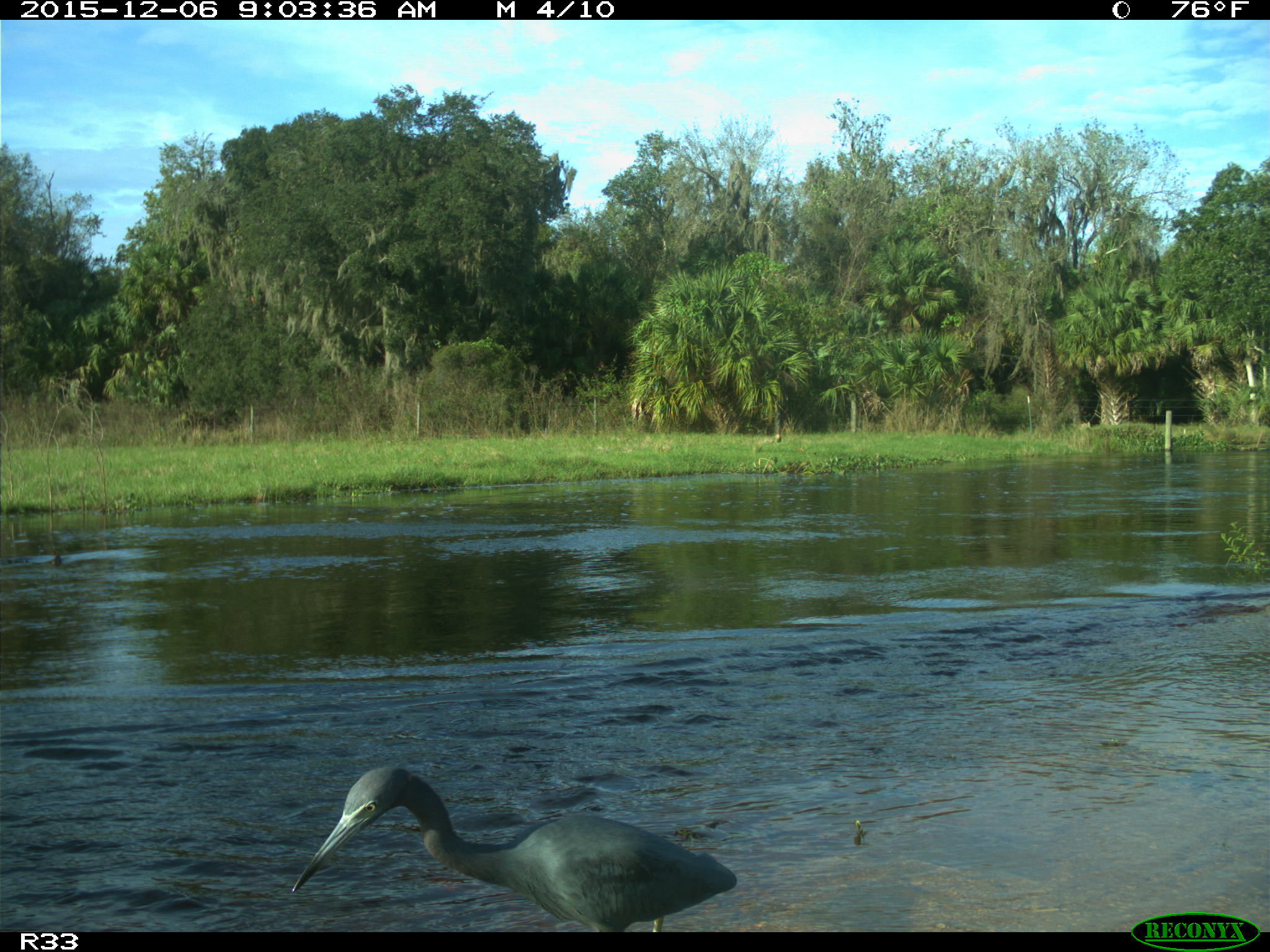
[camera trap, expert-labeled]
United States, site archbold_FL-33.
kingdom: Animalia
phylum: Chordata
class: Aves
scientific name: Aves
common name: birds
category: unidentified bird